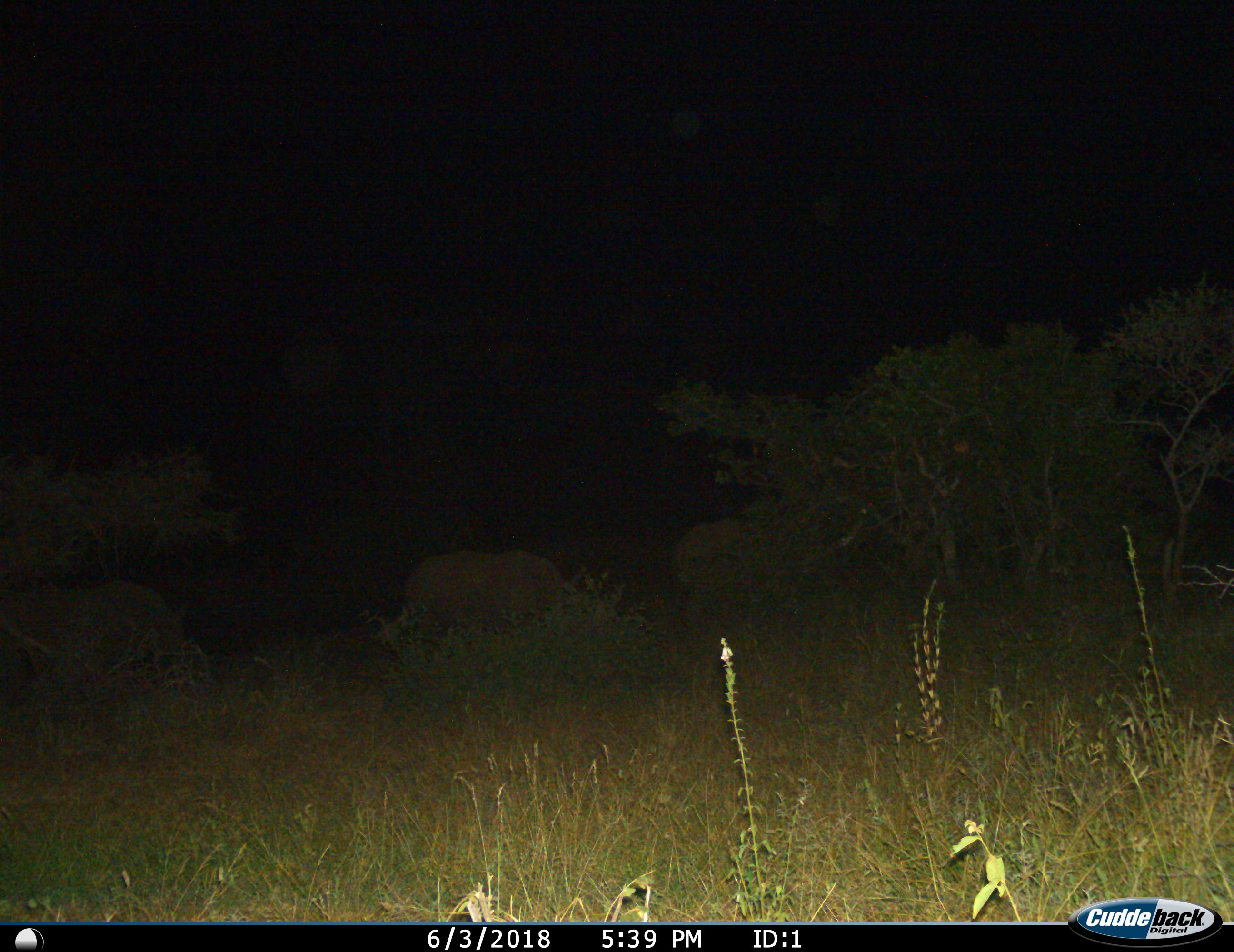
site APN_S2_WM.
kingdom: Animalia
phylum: Chordata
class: Mammalia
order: Proboscidea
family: Elephantidae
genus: Loxodonta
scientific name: Loxodonta africana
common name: african bush elephant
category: elephant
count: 2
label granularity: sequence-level